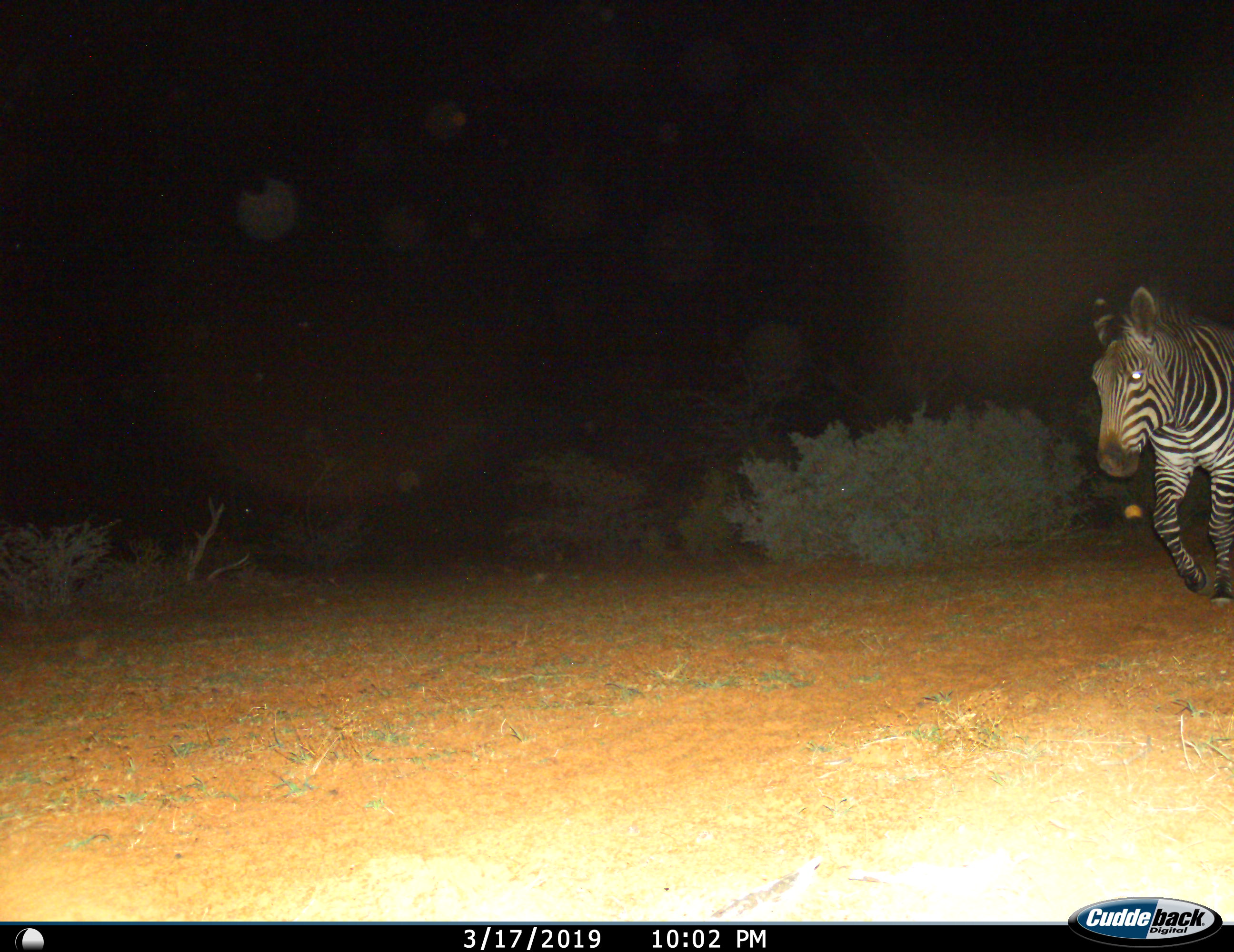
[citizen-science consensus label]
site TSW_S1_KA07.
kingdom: Animalia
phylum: Chordata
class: Mammalia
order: Perissodactyla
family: Equidae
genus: Equus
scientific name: Equus zebra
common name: mountain zebra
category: zebramountain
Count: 1.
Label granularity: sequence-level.